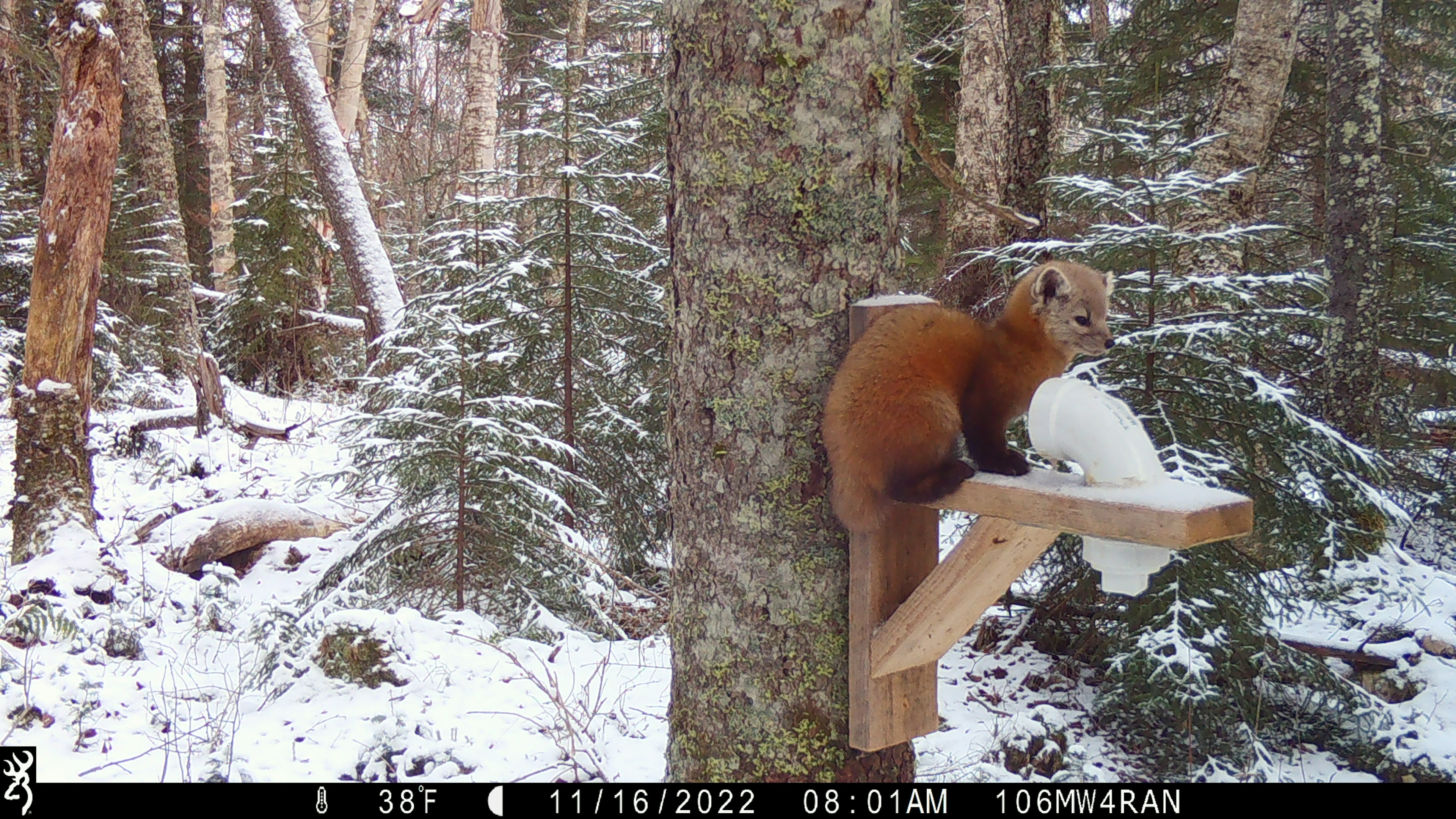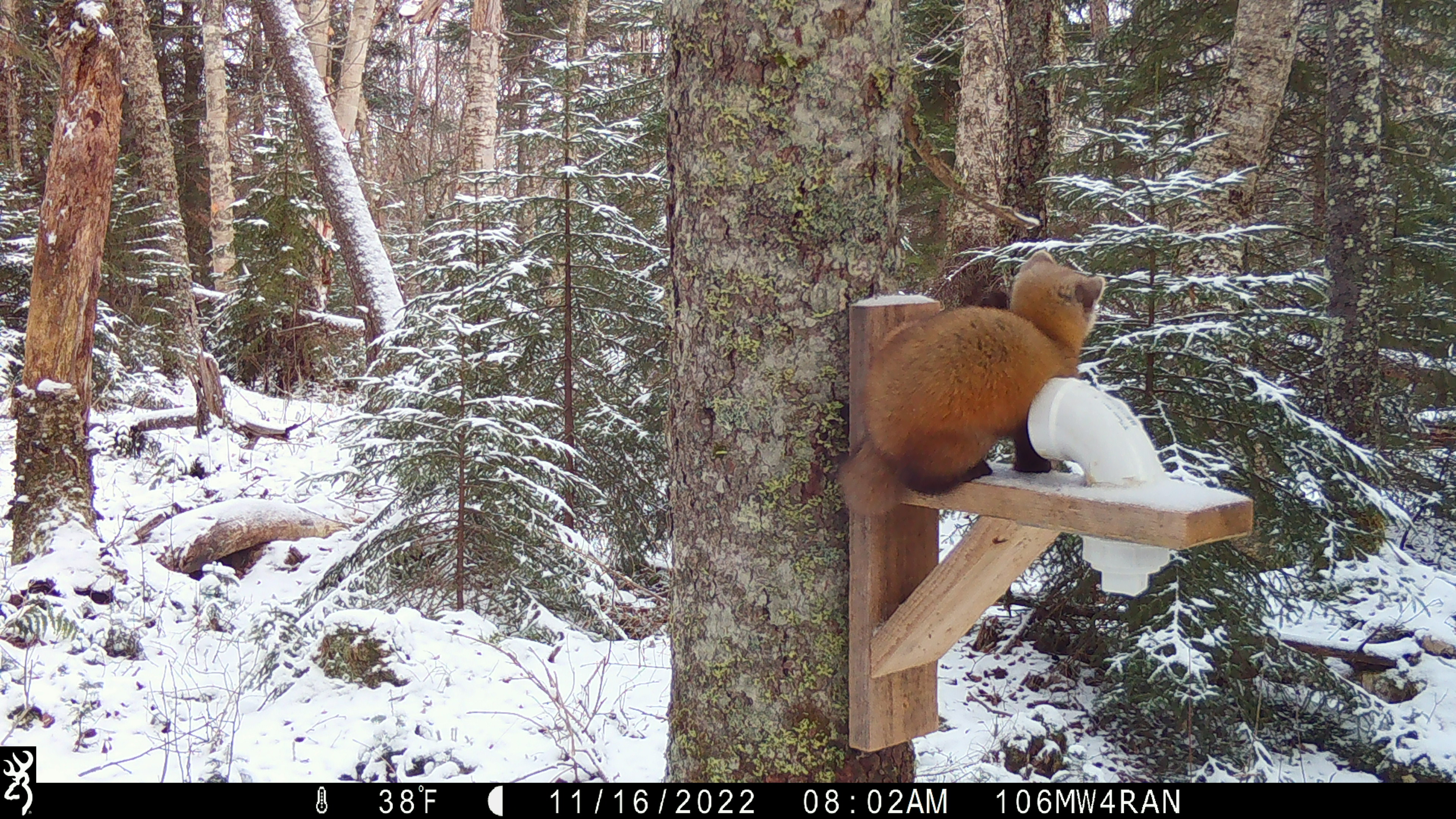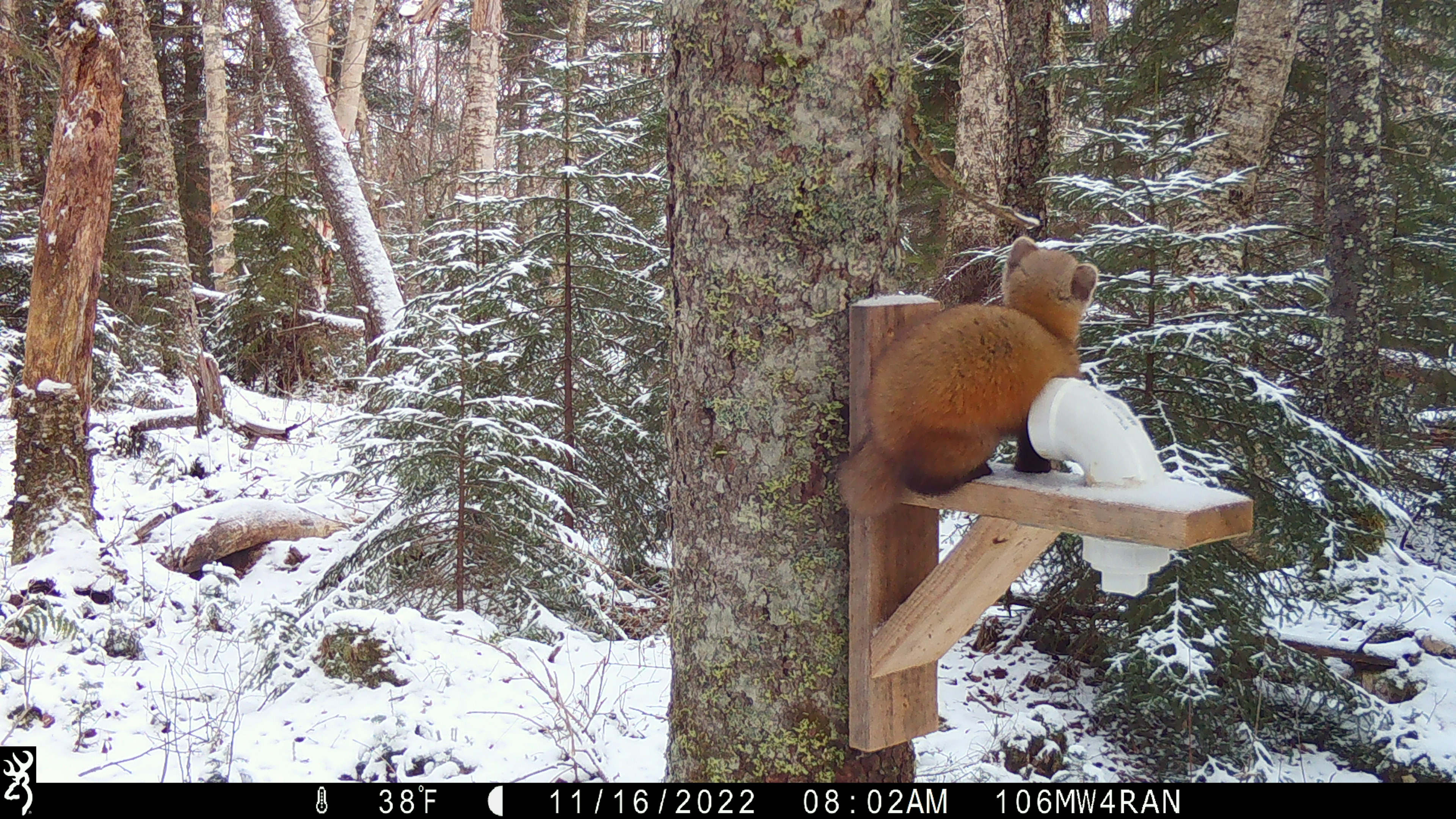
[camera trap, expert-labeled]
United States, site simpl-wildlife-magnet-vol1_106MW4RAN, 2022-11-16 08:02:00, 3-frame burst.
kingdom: Animalia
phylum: Chordata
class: Mammalia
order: Carnivora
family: Mustelidae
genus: Martes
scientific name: Martes americana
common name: american marten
American marten (Martes americana).